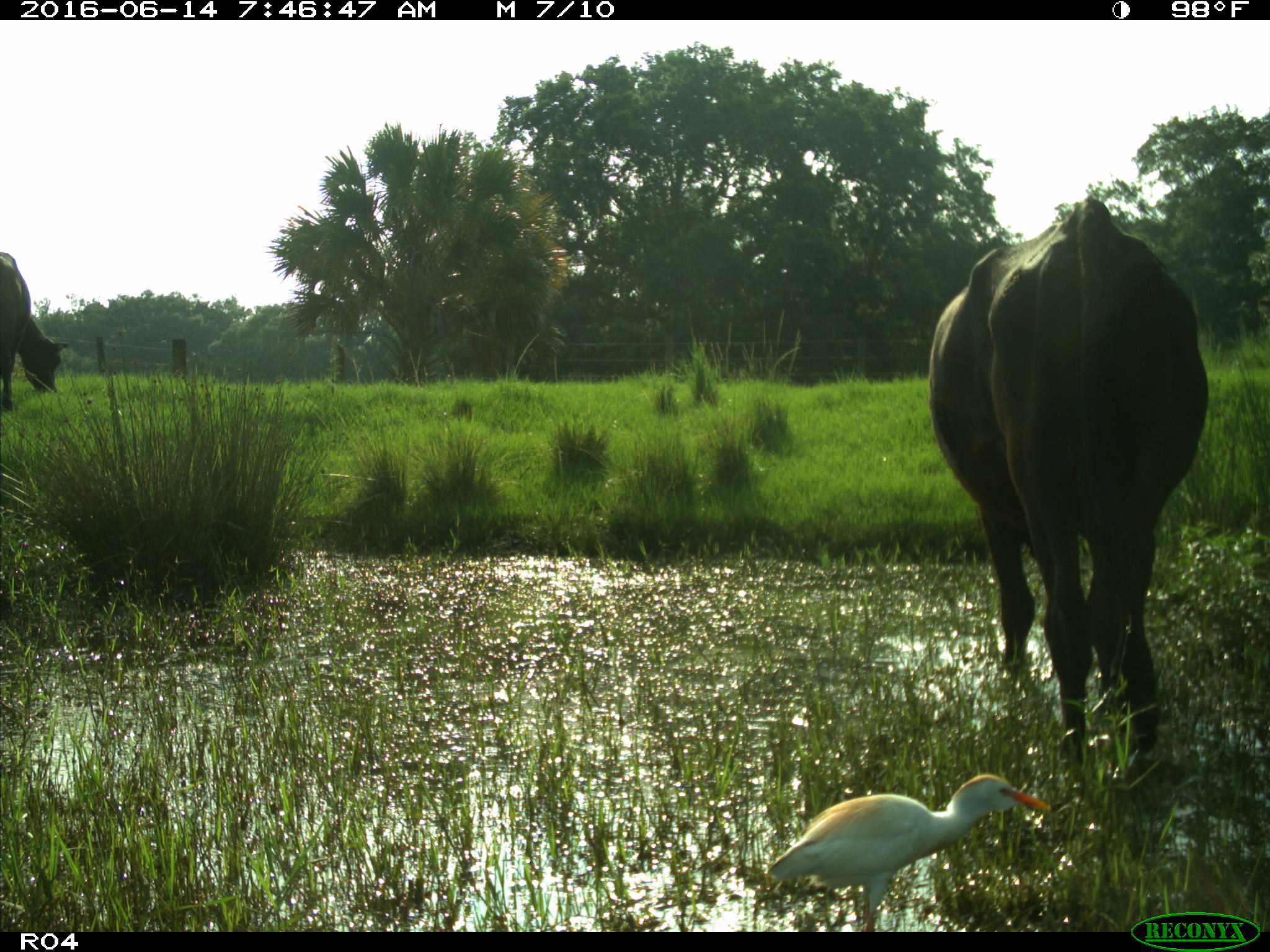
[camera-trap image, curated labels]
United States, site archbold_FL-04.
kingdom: Animalia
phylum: Chordata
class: Mammalia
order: Artiodactyla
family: Bovidae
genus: Bos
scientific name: Bos taurus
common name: domestic cow